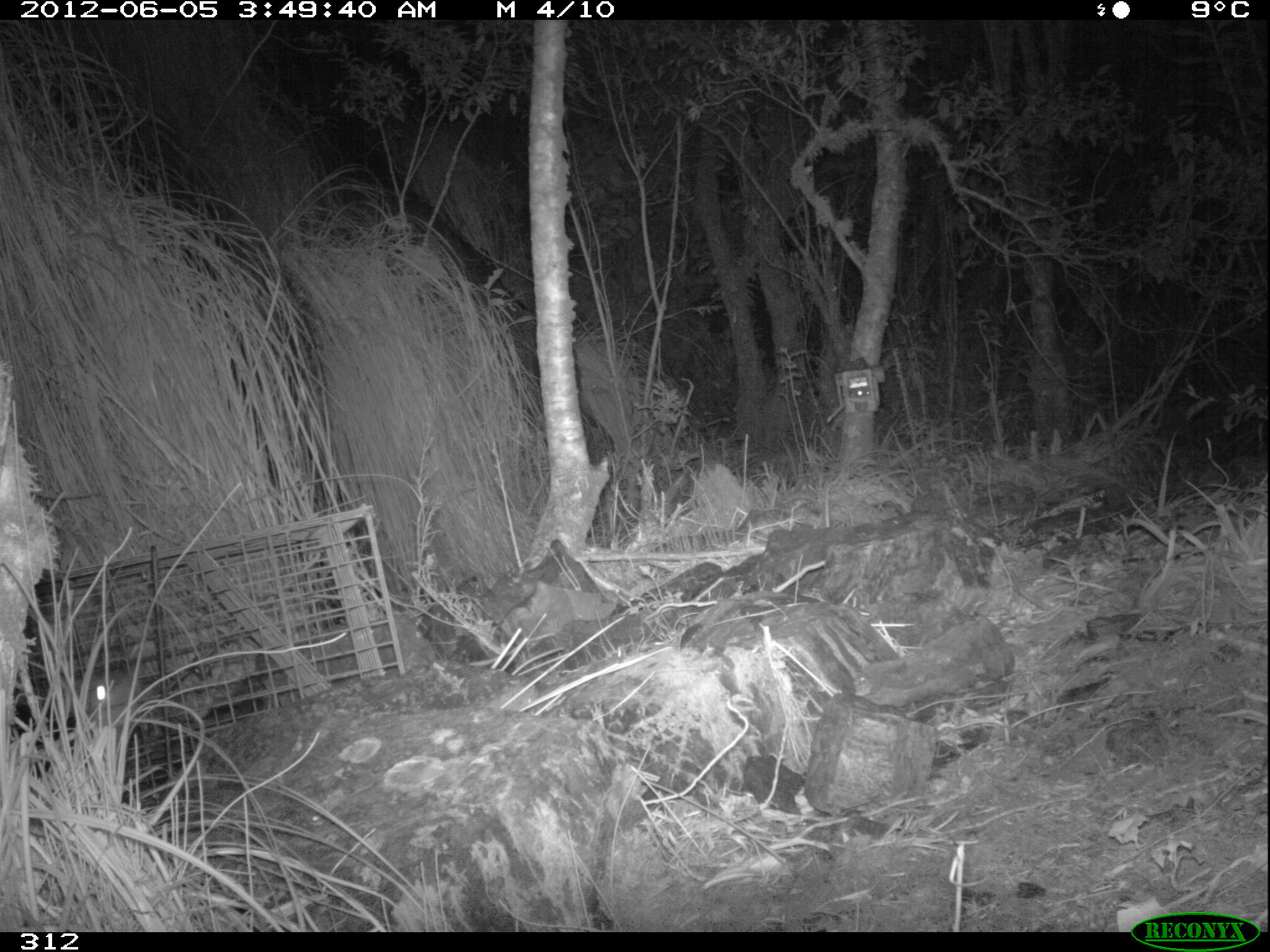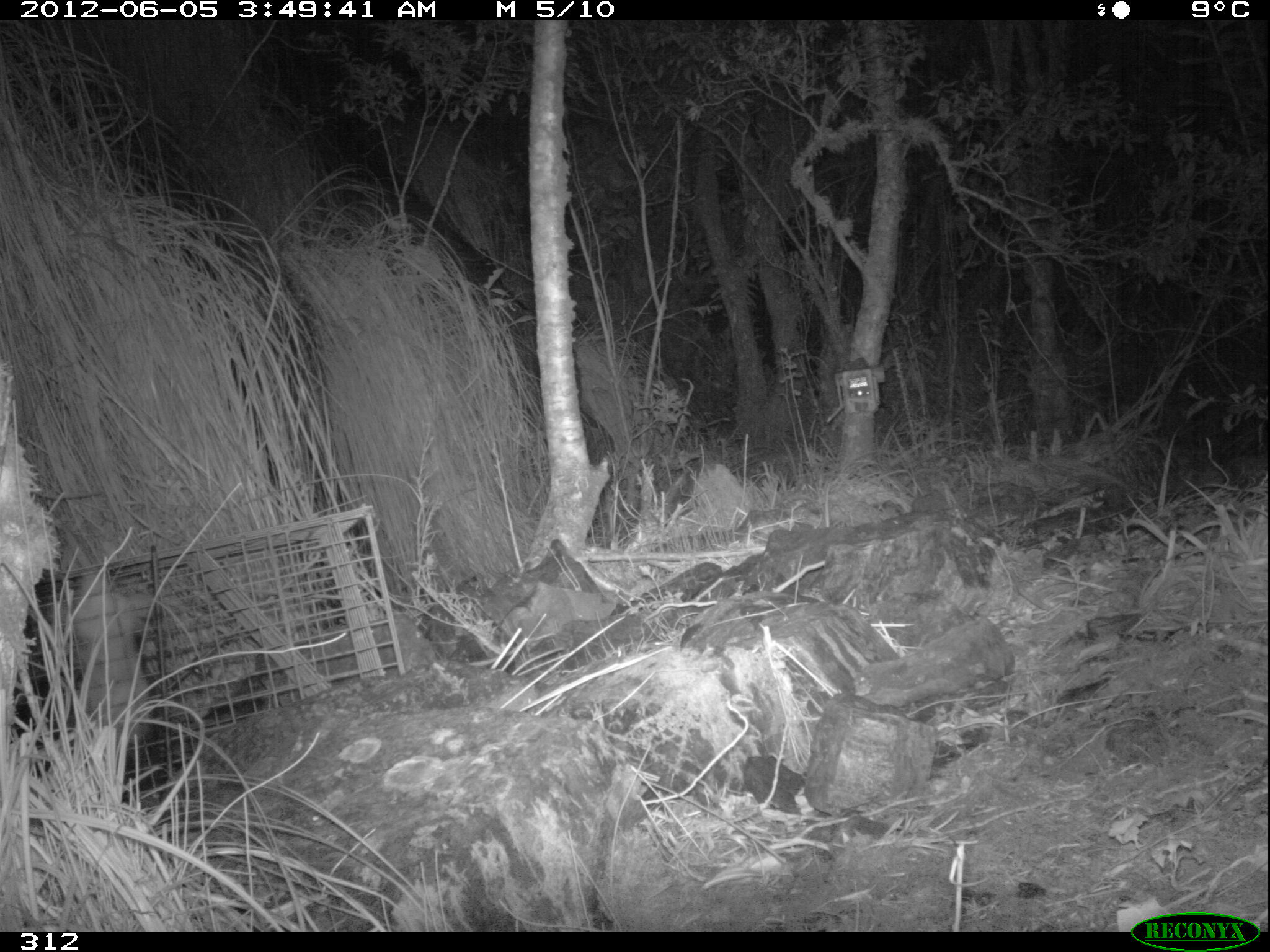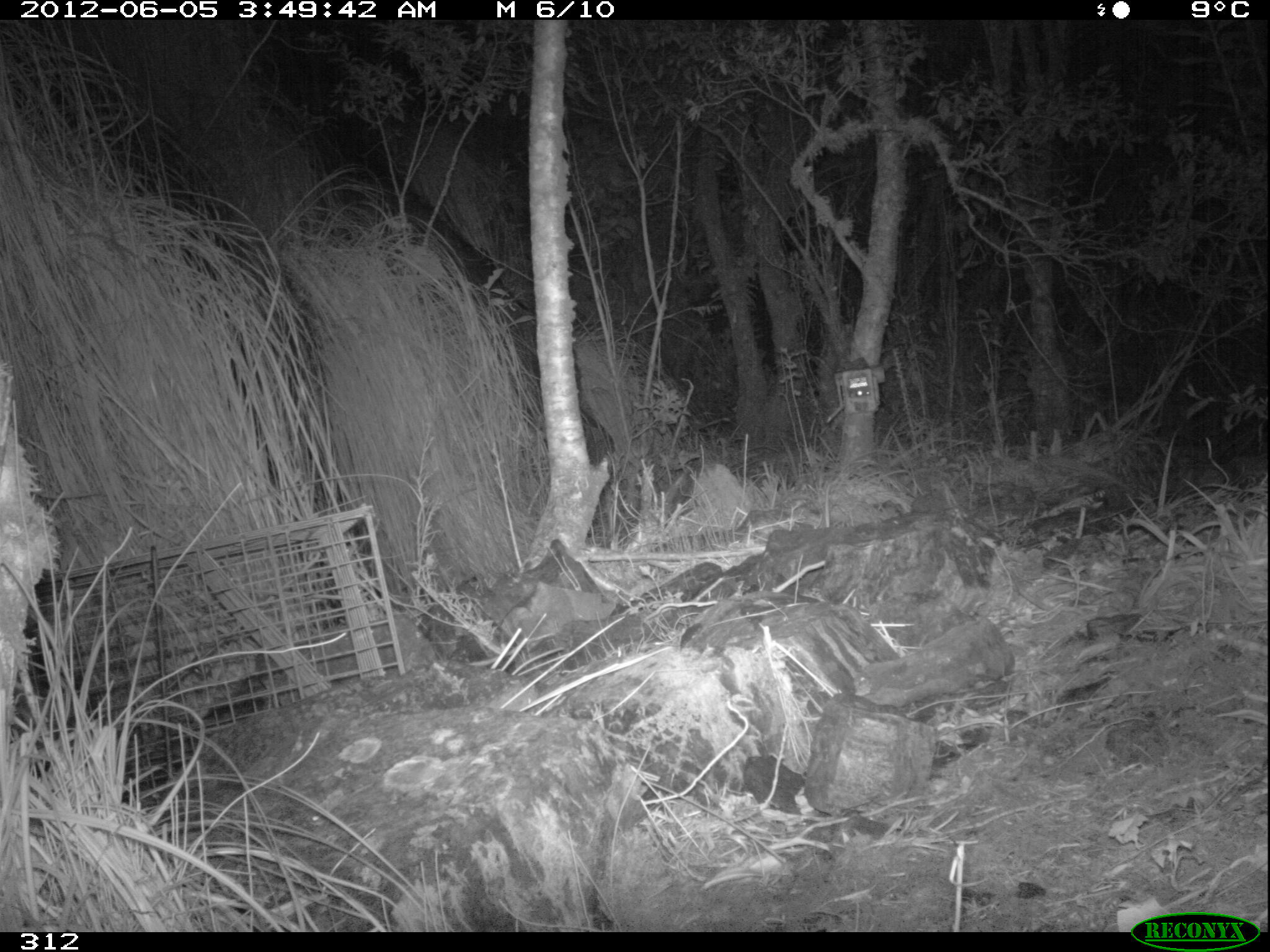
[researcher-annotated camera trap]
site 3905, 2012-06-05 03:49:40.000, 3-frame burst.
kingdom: Animalia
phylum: Chordata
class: Mammalia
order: Didelphimorphia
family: Didelphidae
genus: Didelphis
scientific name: Didelphis pernigra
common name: andean white-eared opossum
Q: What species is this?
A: Didelphis pernigra (andean white-eared opossum).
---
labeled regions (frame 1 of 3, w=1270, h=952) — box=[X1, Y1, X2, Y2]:
didelphis pernigra: box=[7, 667, 140, 785]